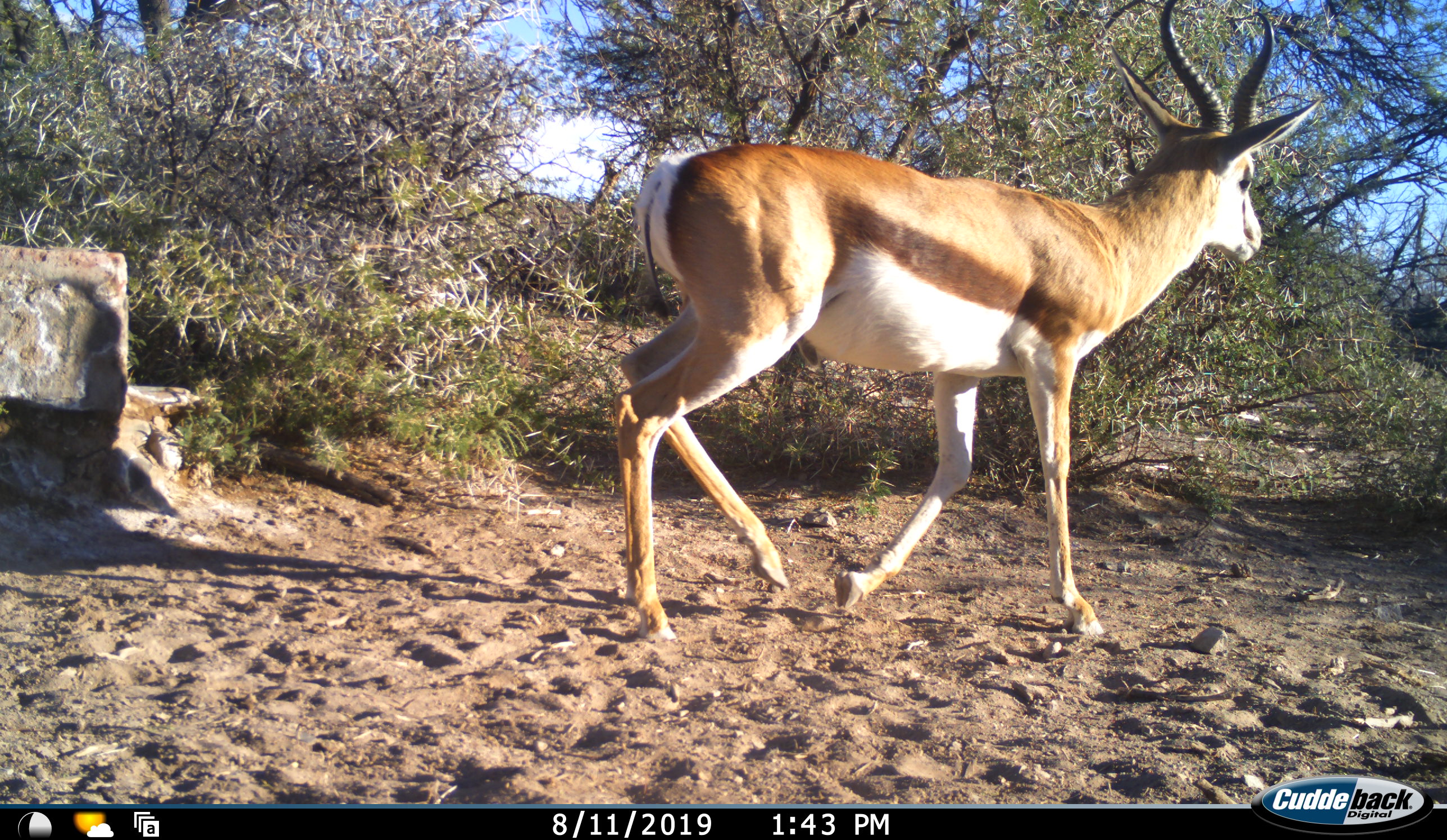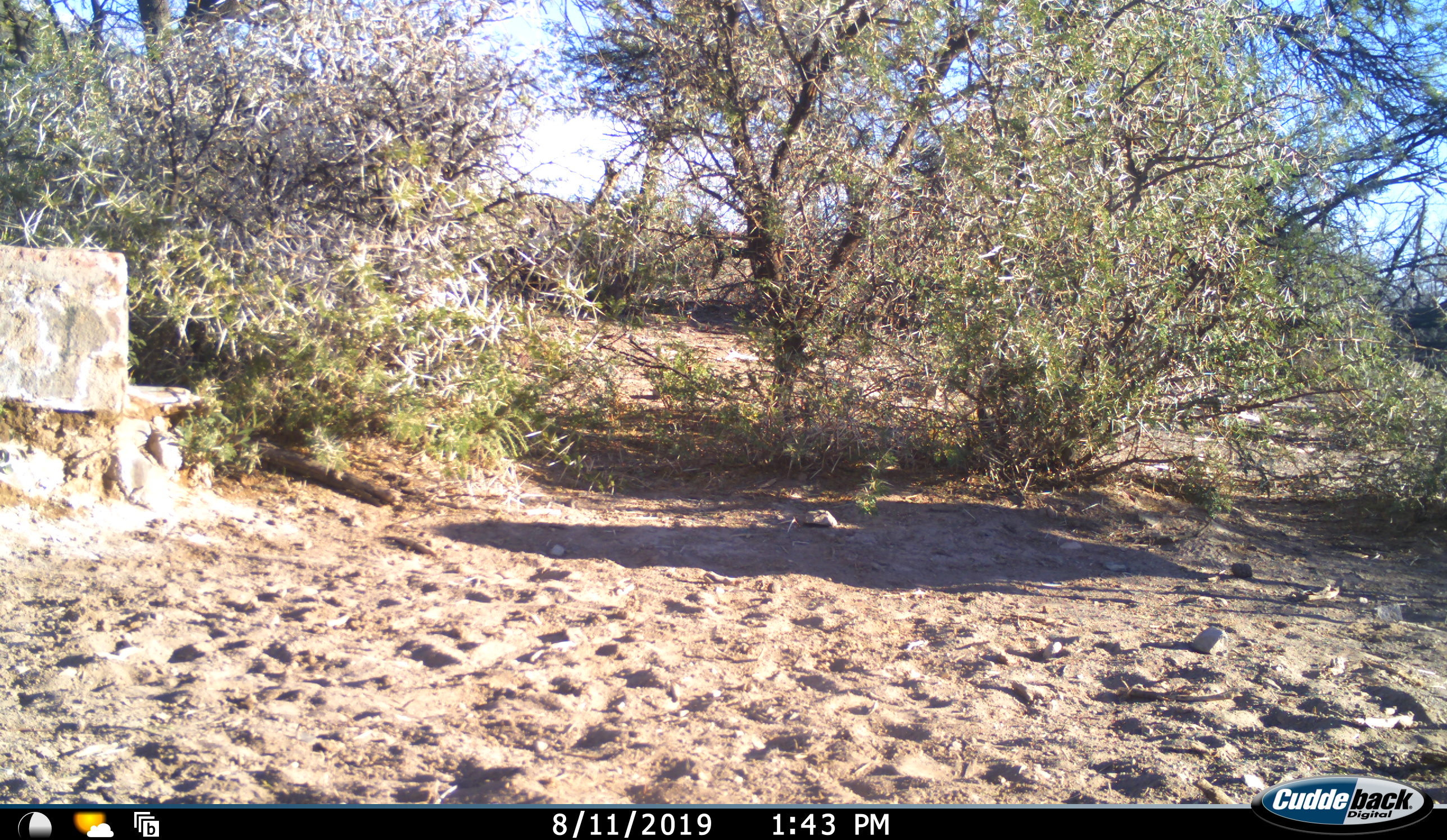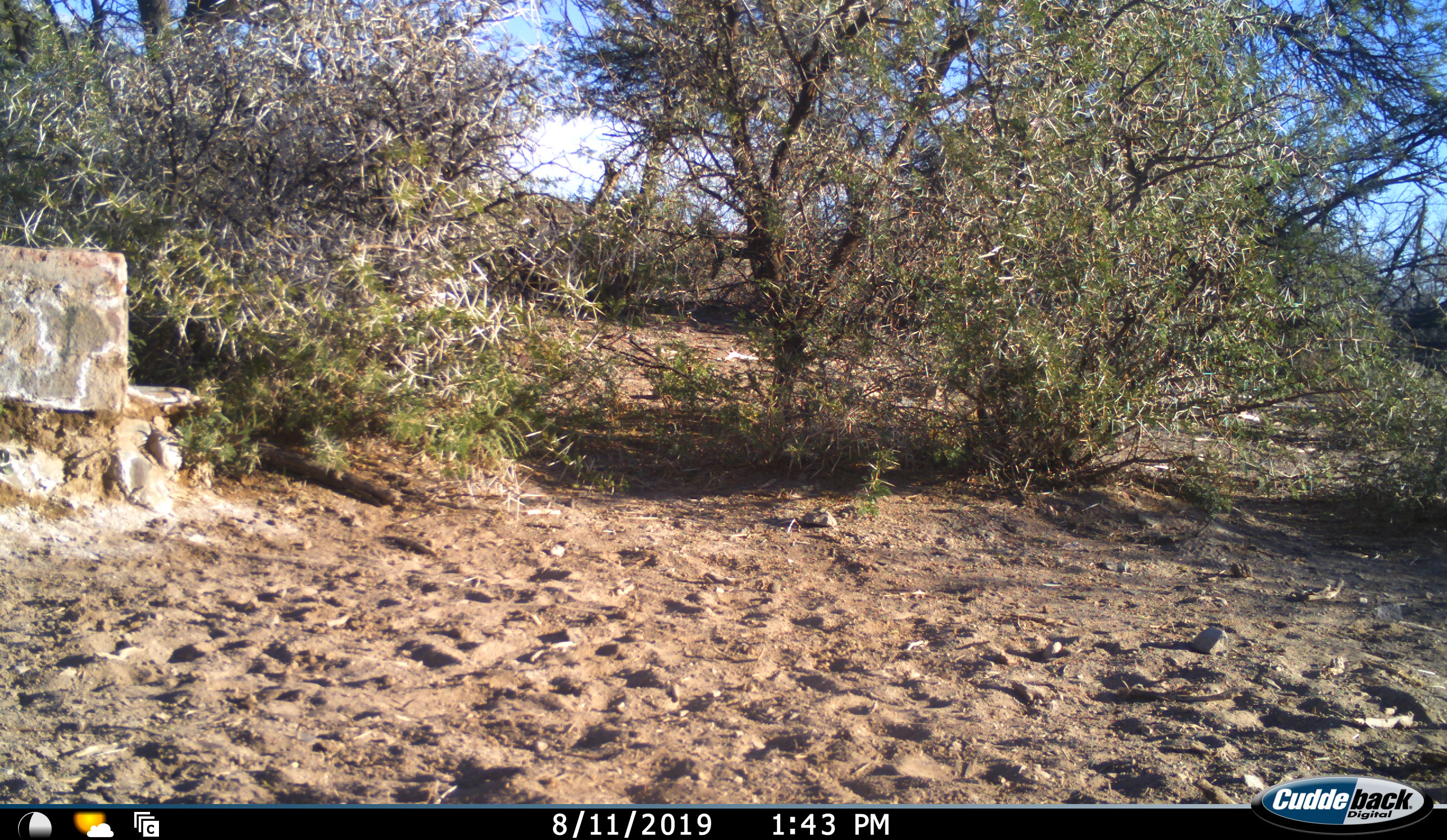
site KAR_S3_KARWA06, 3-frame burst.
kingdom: Animalia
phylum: Chordata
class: Mammalia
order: Artiodactyla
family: Bovidae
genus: Antidorcas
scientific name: Antidorcas marsupialis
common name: springbok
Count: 1.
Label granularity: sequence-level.